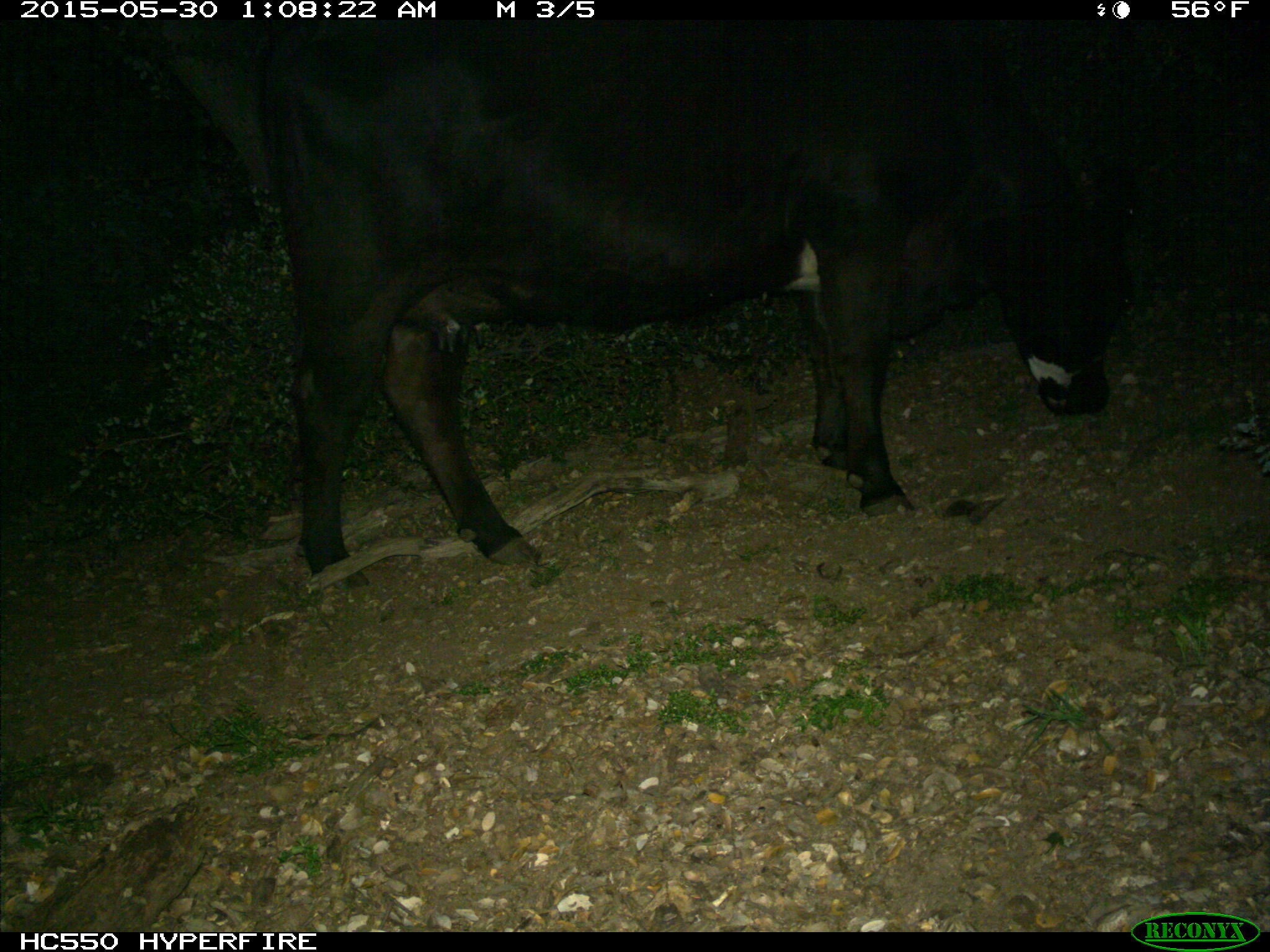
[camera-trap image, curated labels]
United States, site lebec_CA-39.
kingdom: Animalia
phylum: Chordata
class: Mammalia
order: Artiodactyla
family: Bovidae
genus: Bos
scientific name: Bos taurus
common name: domestic cow